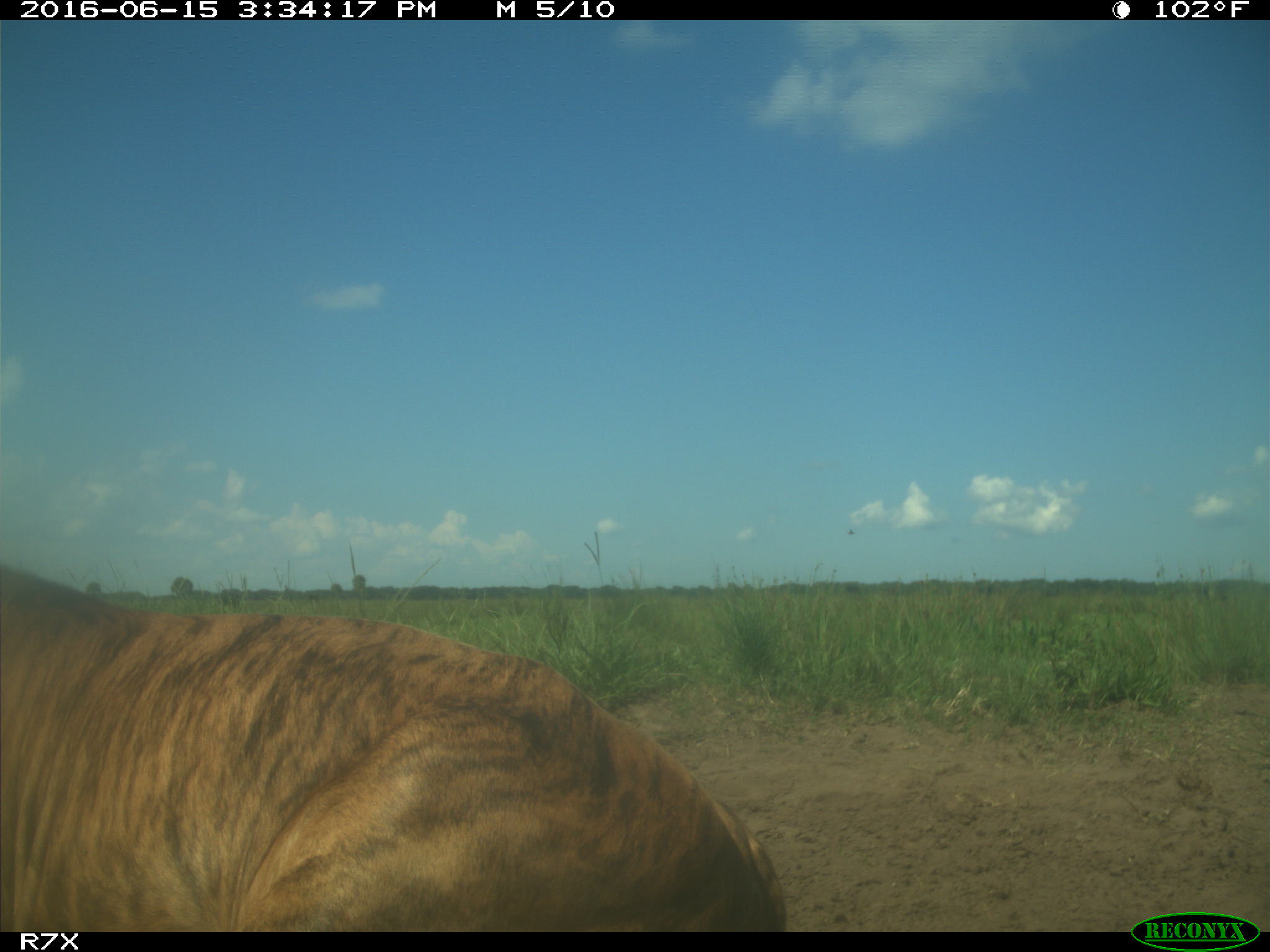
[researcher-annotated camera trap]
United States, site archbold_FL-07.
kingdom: Animalia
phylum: Chordata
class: Mammalia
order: Artiodactyla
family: Bovidae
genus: Bos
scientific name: Bos taurus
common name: domestic cow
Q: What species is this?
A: Bos taurus (domestic cow).